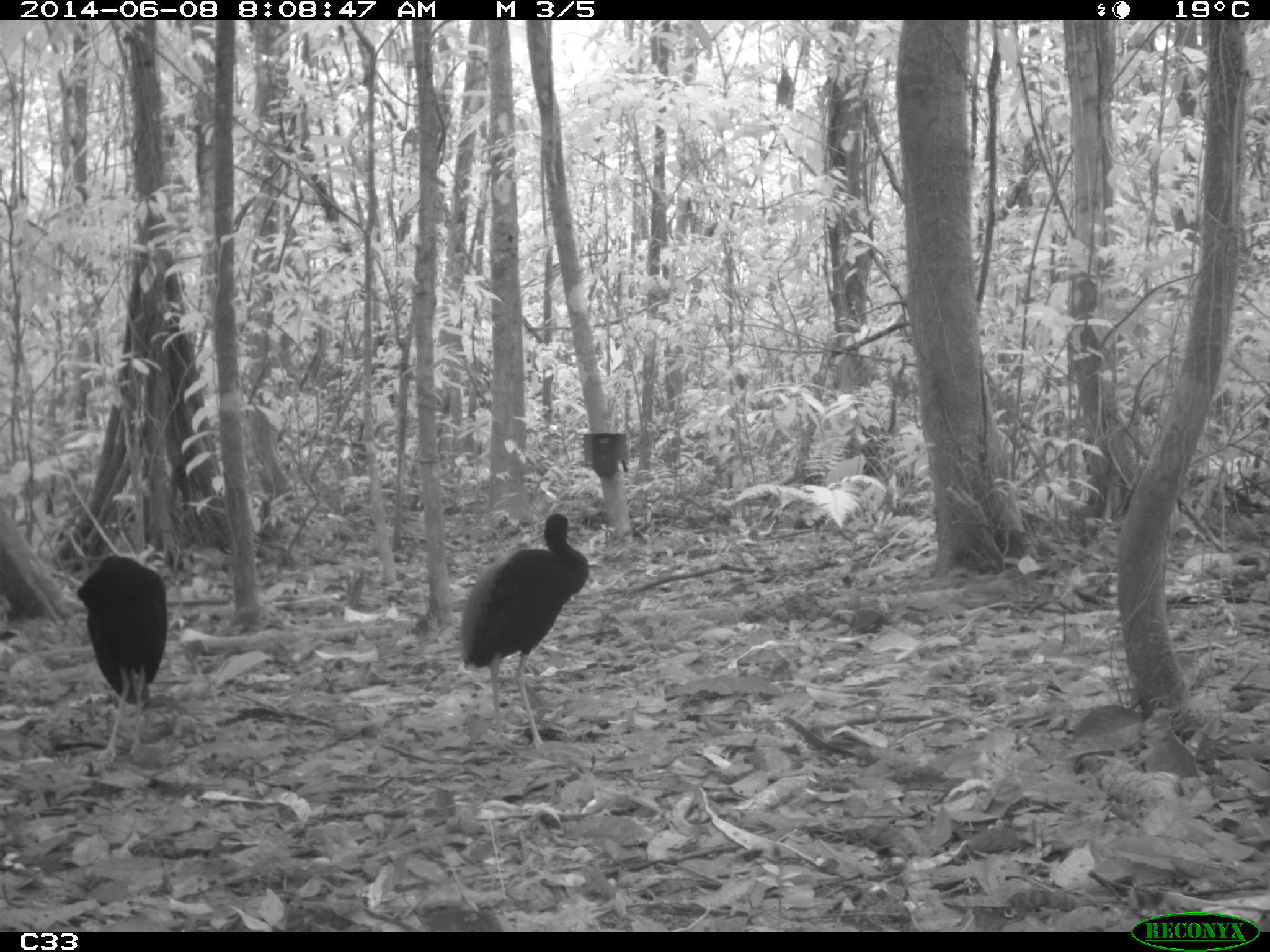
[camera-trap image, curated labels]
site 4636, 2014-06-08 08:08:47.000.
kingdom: Animalia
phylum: Chordata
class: Aves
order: Gruiformes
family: Psophiidae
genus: Psophia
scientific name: Psophia crepitans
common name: gray-winged trumpeter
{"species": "Psophia crepitans (gray-winged trumpeter)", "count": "2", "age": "adult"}